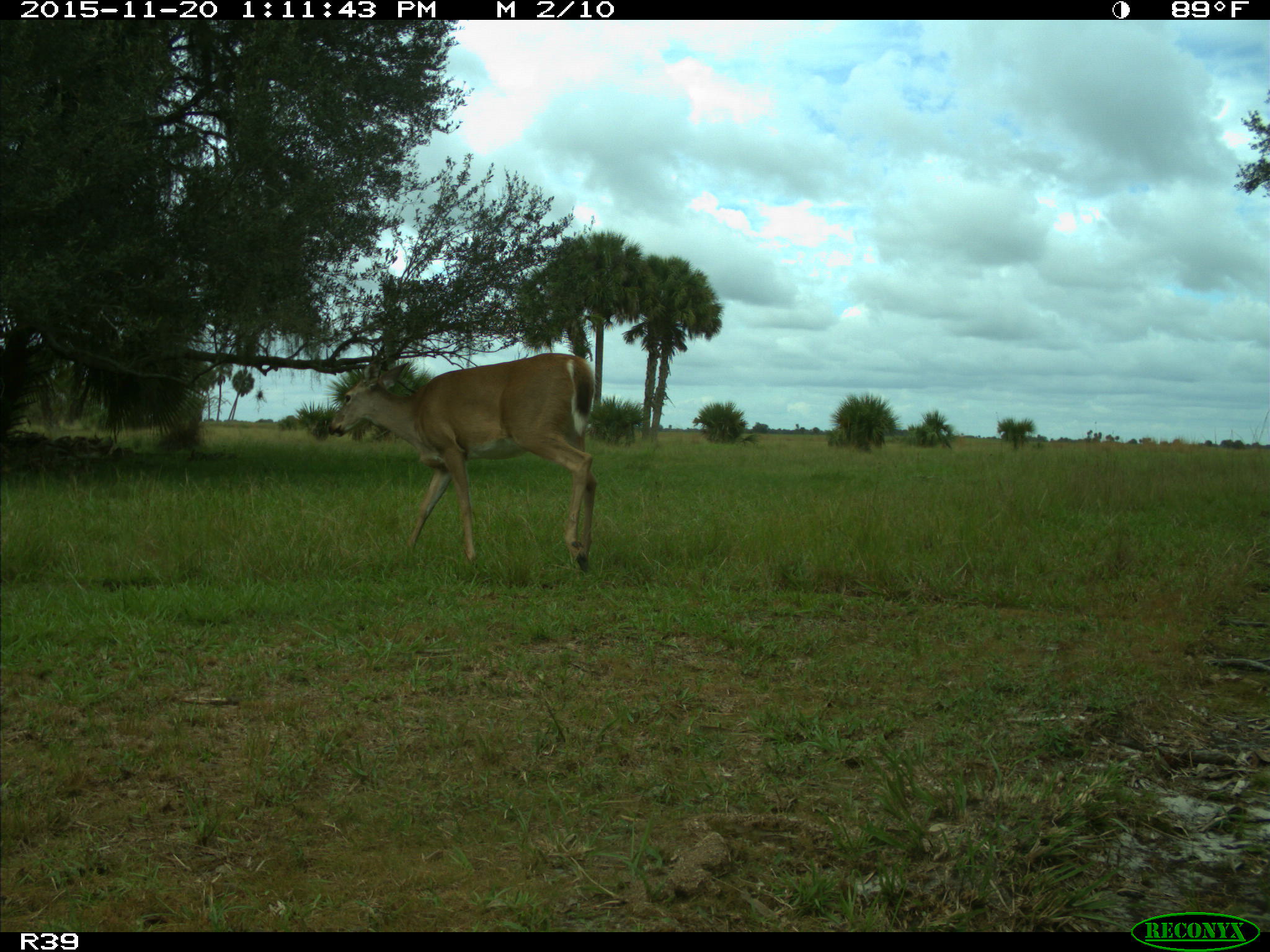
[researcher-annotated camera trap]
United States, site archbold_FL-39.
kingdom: Animalia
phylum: Chordata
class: Mammalia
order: Artiodactyla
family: Cervidae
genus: Odocoileus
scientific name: Odocoileus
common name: deer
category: unidentified deer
Unidentified deer (deer) (Odocoileus).